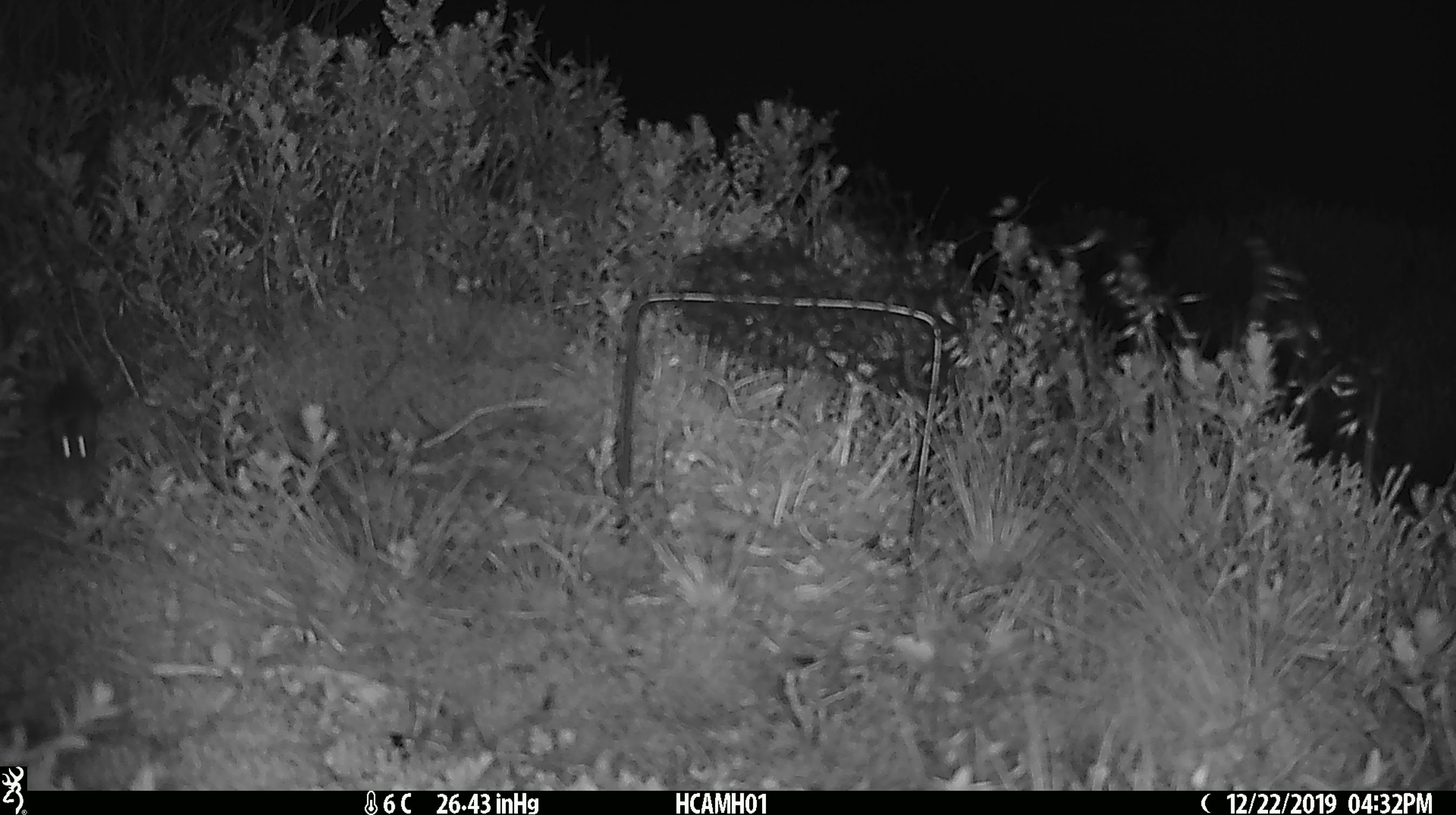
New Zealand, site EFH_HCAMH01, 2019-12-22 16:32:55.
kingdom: Animalia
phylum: Chordata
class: Mammalia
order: Rodentia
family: Muridae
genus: Mus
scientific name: Mus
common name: mouse